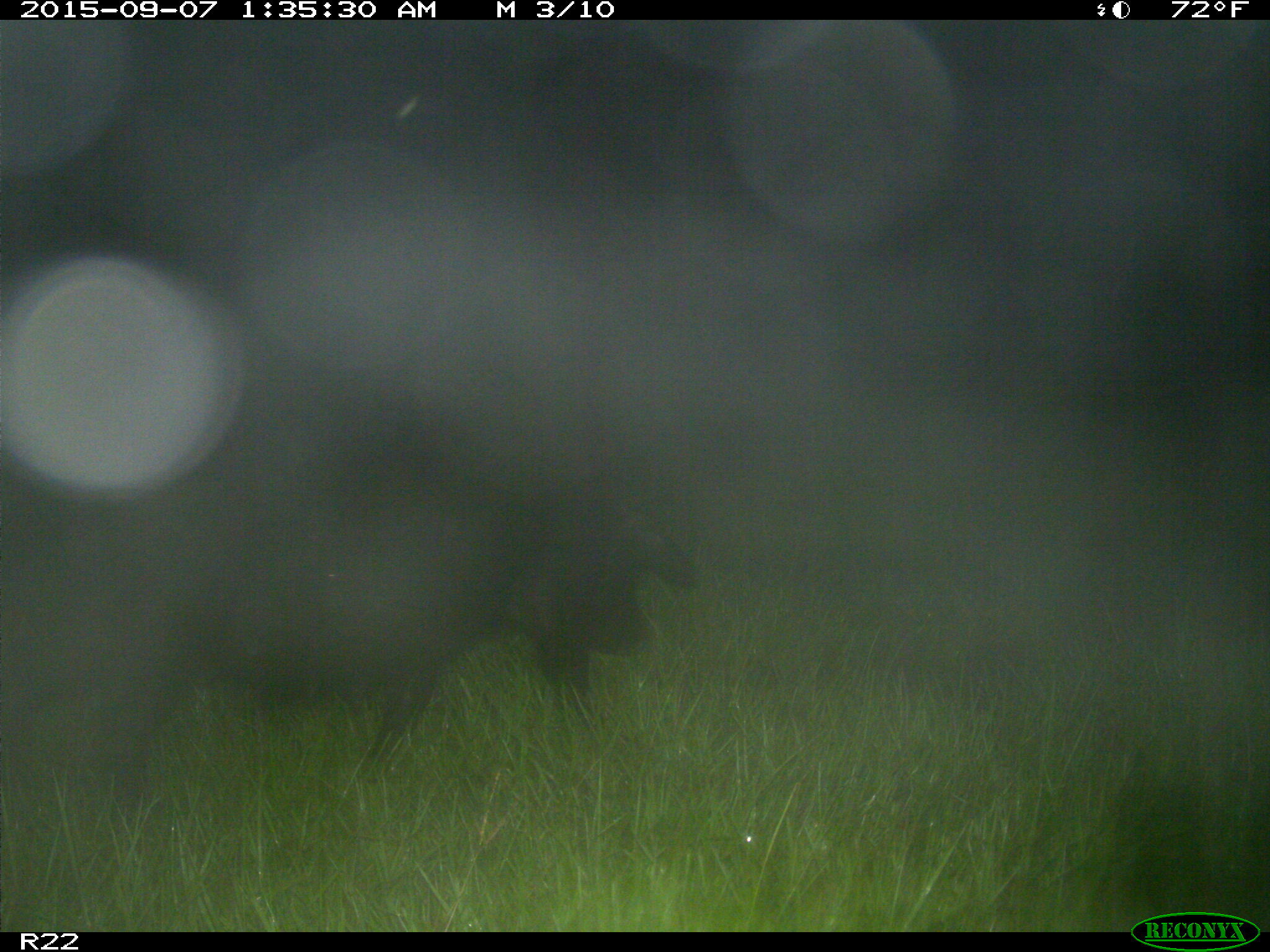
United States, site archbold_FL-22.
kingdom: Animalia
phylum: Chordata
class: Mammalia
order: Artiodactyla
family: Suidae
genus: Sus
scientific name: Sus scrofa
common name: wild boar